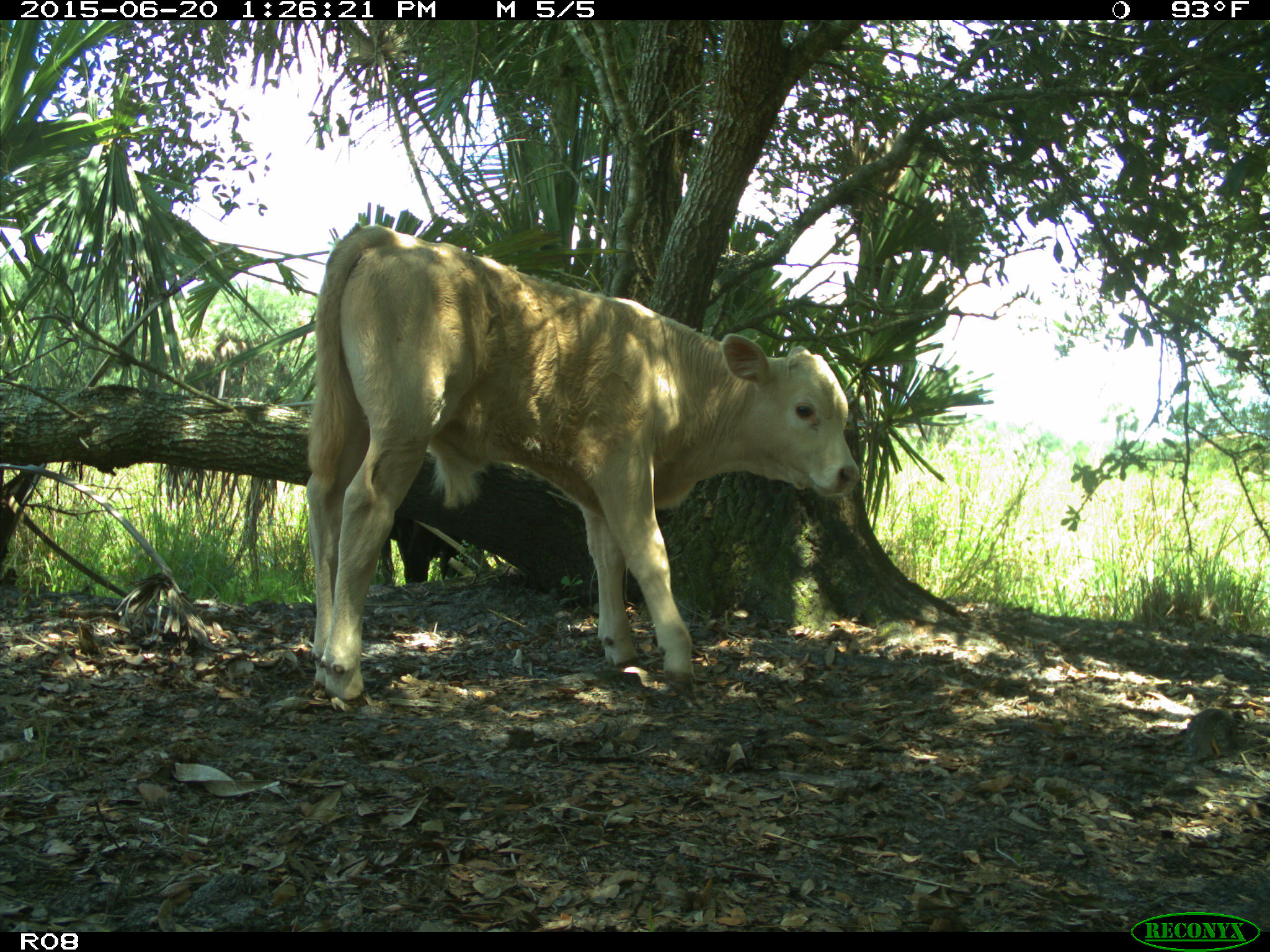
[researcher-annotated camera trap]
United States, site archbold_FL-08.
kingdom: Animalia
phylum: Chordata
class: Mammalia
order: Artiodactyla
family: Bovidae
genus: Bos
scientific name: Bos taurus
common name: domestic cow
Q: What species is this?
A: Bos taurus (domestic cow).